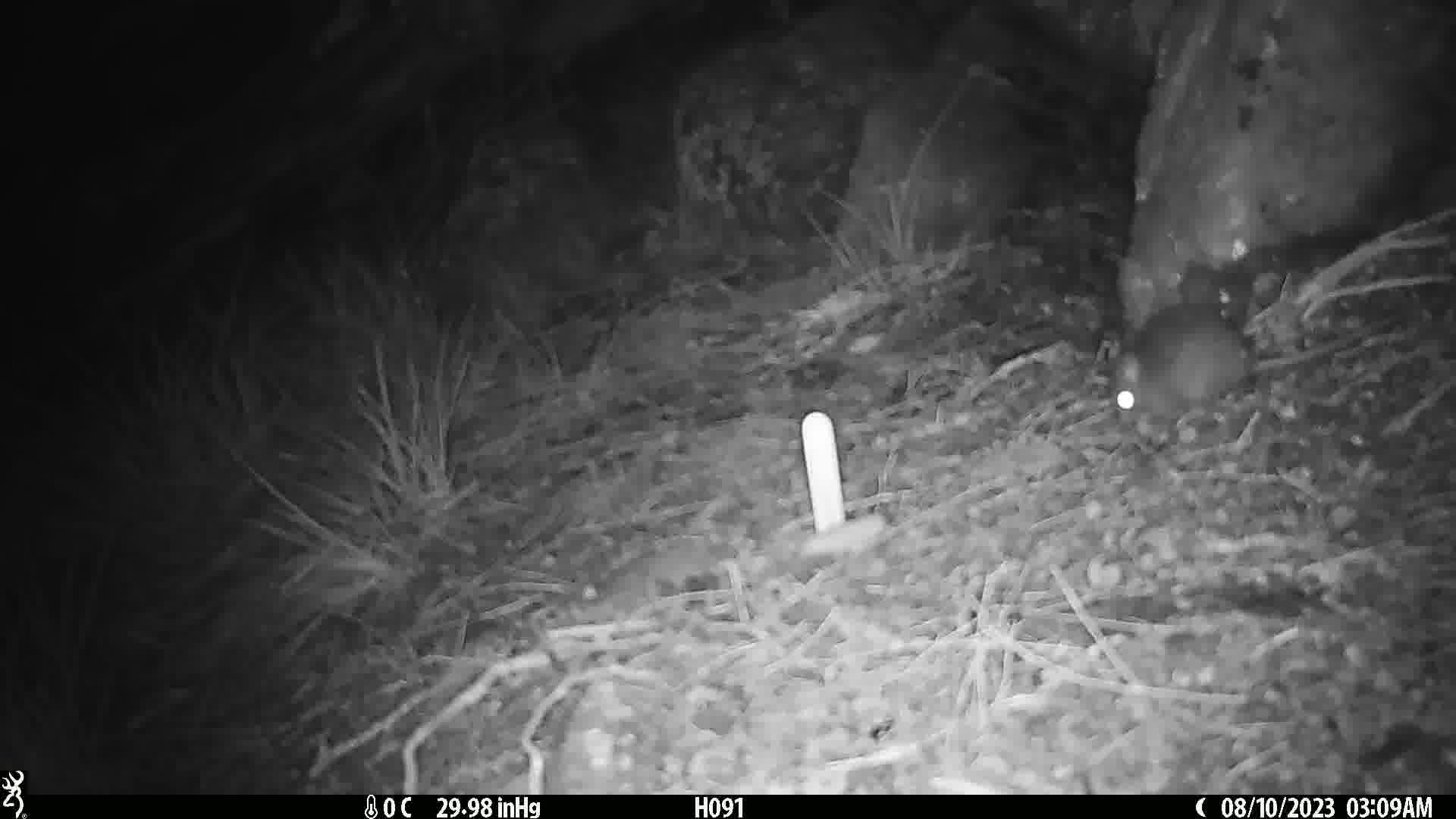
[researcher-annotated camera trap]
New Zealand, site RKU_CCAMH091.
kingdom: Animalia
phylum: Chordata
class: Mammalia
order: Rodentia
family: Muridae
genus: Rattus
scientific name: Rattus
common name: rat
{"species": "rat (Rattus)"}